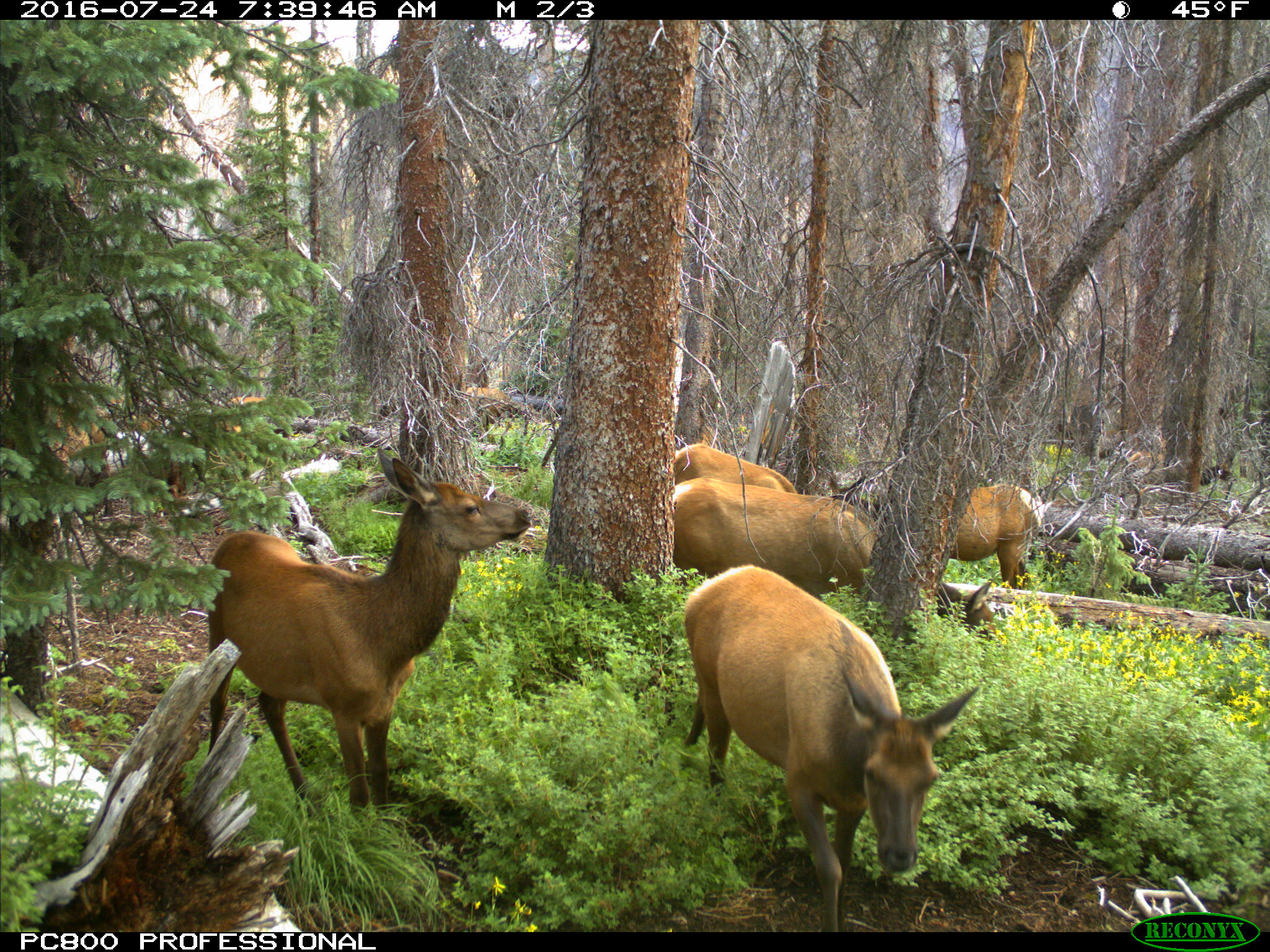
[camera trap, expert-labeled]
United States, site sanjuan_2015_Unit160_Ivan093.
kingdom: Animalia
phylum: Chordata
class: Mammalia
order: Artiodactyla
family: Cervidae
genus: Cervus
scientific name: Cervus elaphus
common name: red deer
Cervus elaphus (red deer).